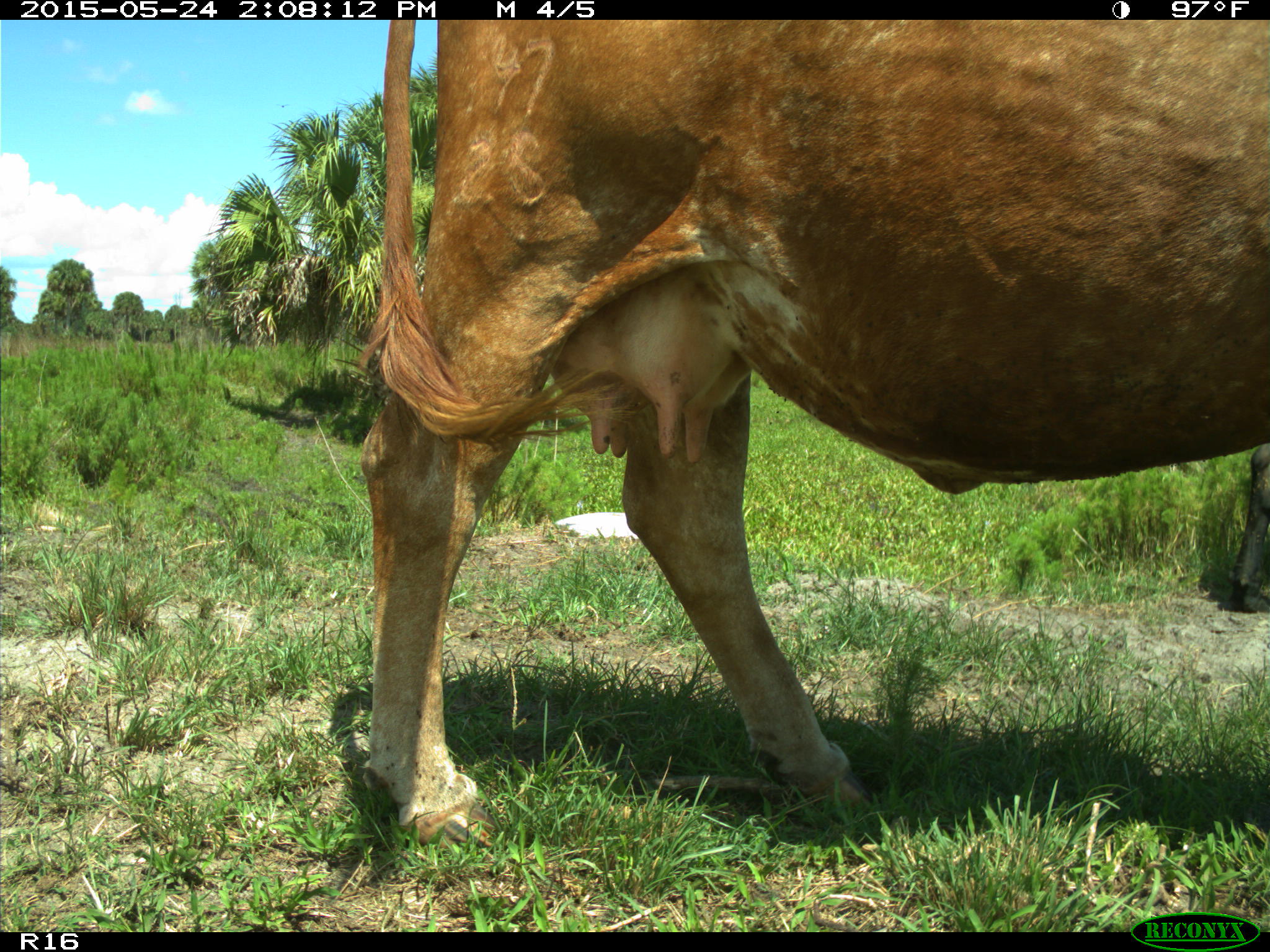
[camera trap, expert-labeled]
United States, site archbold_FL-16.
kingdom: Animalia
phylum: Chordata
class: Mammalia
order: Artiodactyla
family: Bovidae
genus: Bos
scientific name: Bos taurus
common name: domestic cow